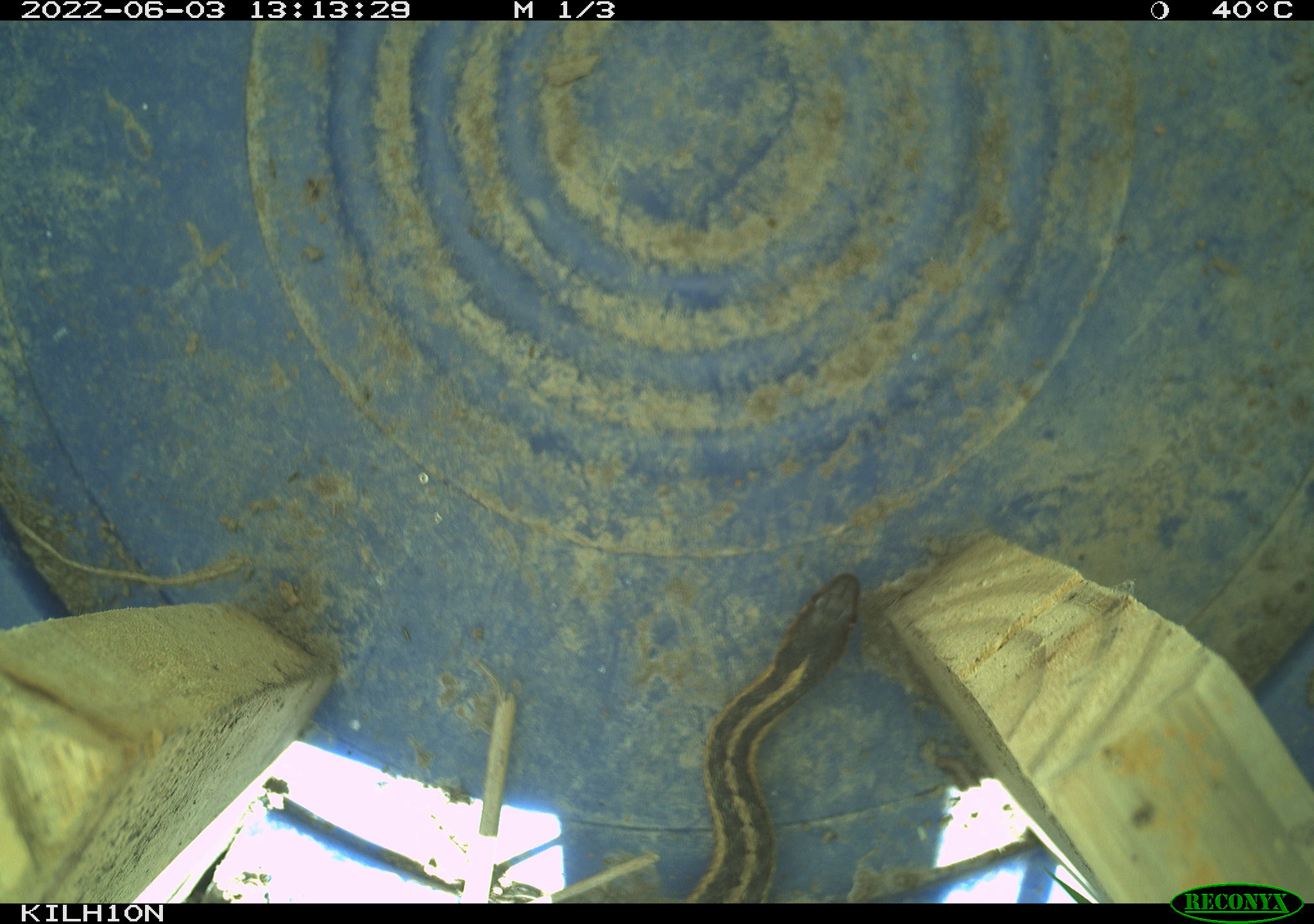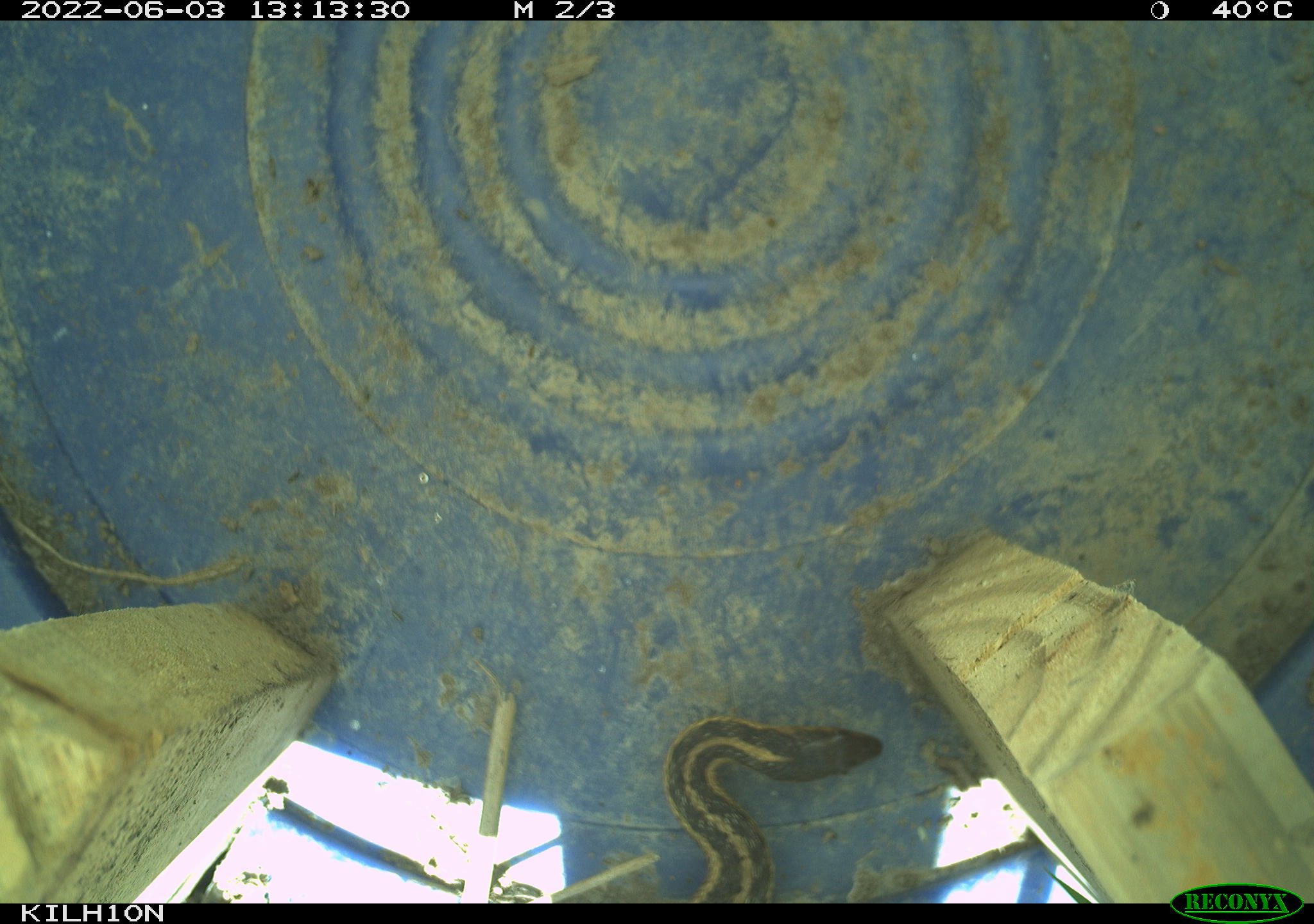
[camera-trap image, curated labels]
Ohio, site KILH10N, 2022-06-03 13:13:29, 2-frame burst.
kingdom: Animalia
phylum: Chordata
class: Reptilia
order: Squamata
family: Colubridae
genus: Thamnophis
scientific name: Thamnophis sirtalis sirtalis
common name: eastern gartersnake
Eastern gartersnake (Thamnophis sirtalis sirtalis).